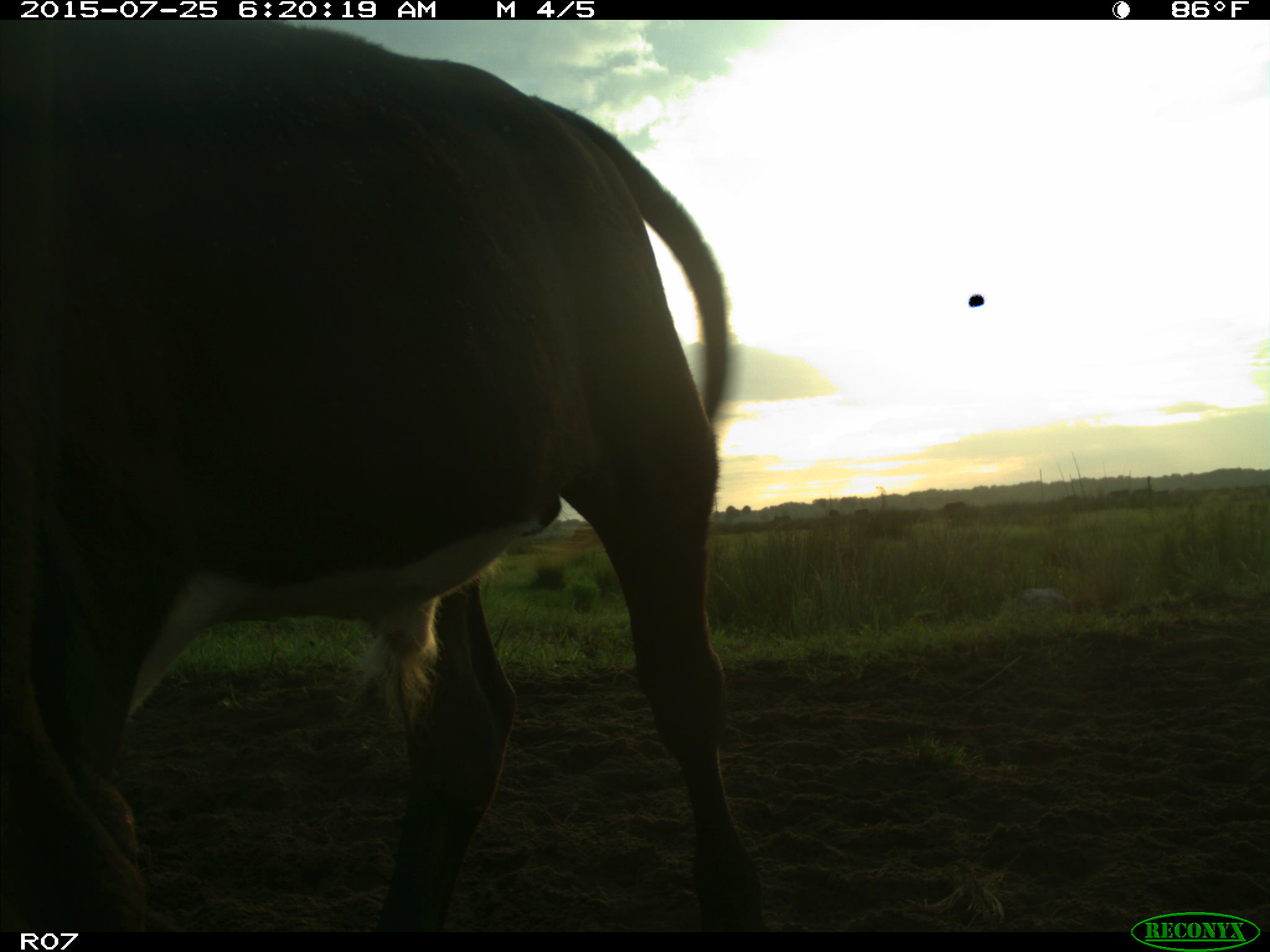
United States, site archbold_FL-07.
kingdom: Animalia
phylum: Chordata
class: Mammalia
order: Artiodactyla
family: Bovidae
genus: Bos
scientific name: Bos taurus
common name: domestic cow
Bos taurus (domestic cow).